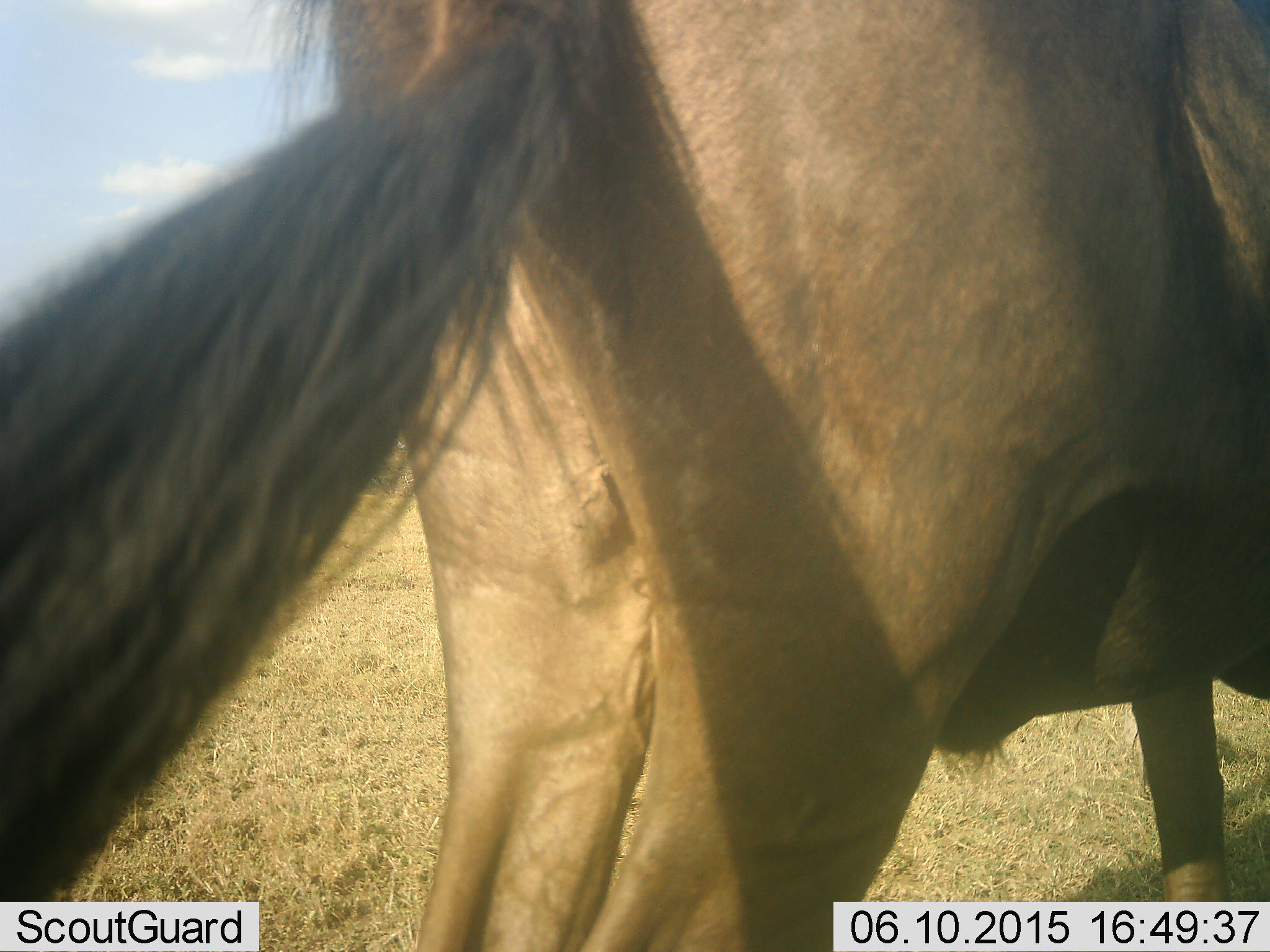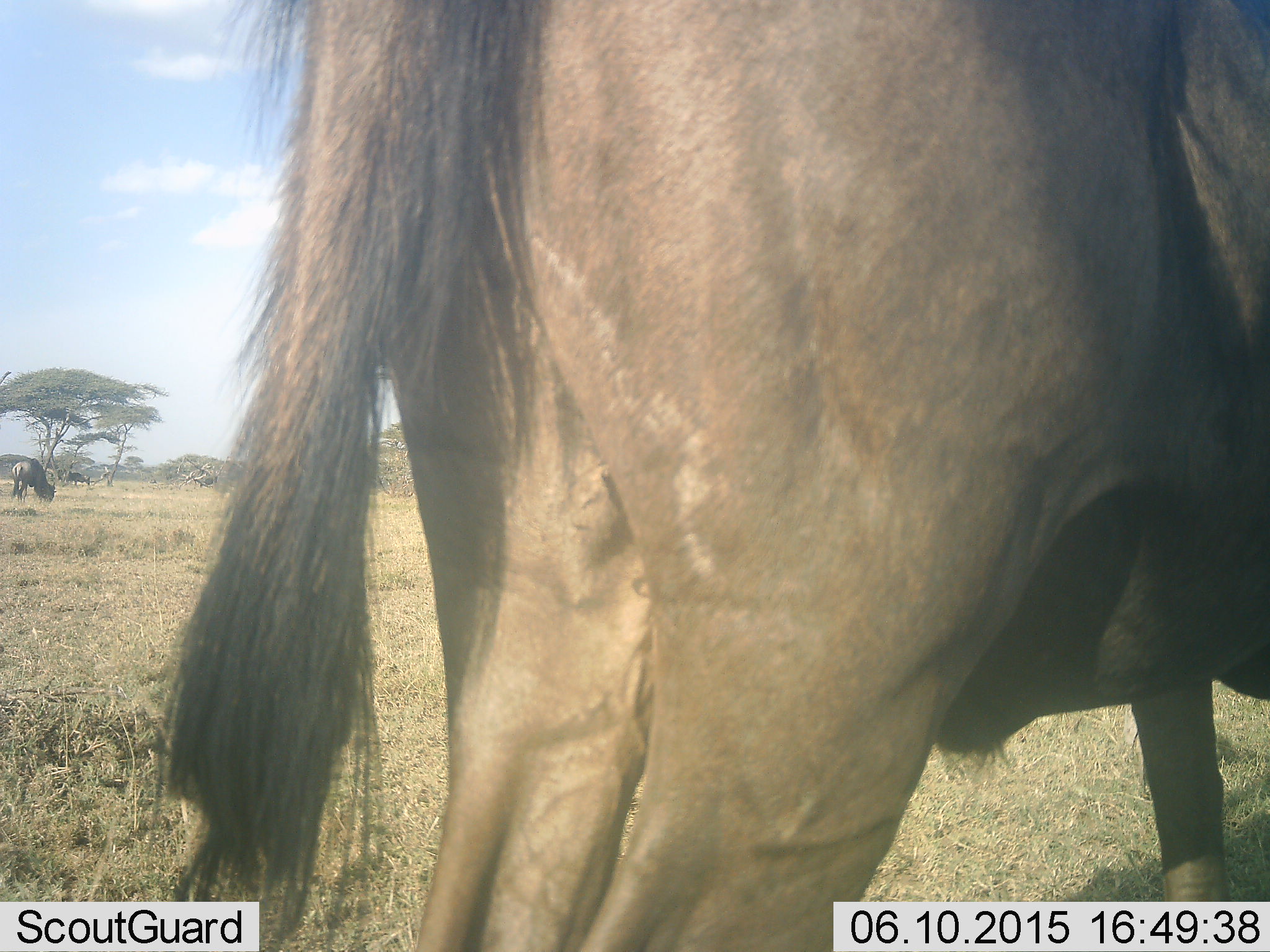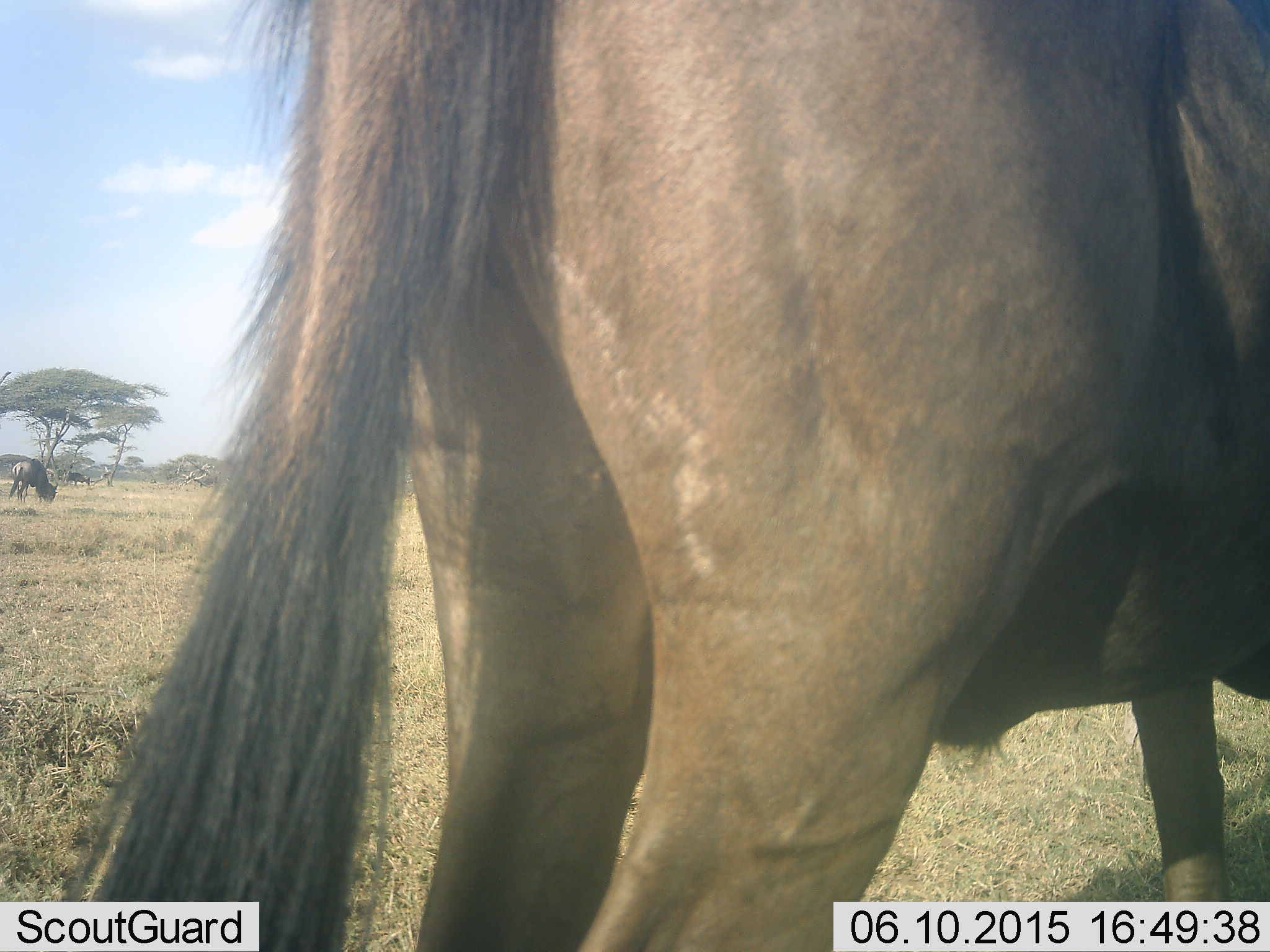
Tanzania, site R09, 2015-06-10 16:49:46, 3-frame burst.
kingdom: Animalia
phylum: Chordata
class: Mammalia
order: Artiodactyla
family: Bovidae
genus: Connochaetes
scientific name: Connochaetes taurinus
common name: blue wildebeest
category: wildebeest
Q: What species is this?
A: Wildebeest (blue wildebeest) (Connochaetes taurinus).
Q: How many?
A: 2.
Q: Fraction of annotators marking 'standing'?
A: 90%.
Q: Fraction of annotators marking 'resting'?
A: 0%.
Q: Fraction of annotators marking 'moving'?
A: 0%.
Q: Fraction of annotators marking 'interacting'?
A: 0%.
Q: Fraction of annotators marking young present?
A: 0%.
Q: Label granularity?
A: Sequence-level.